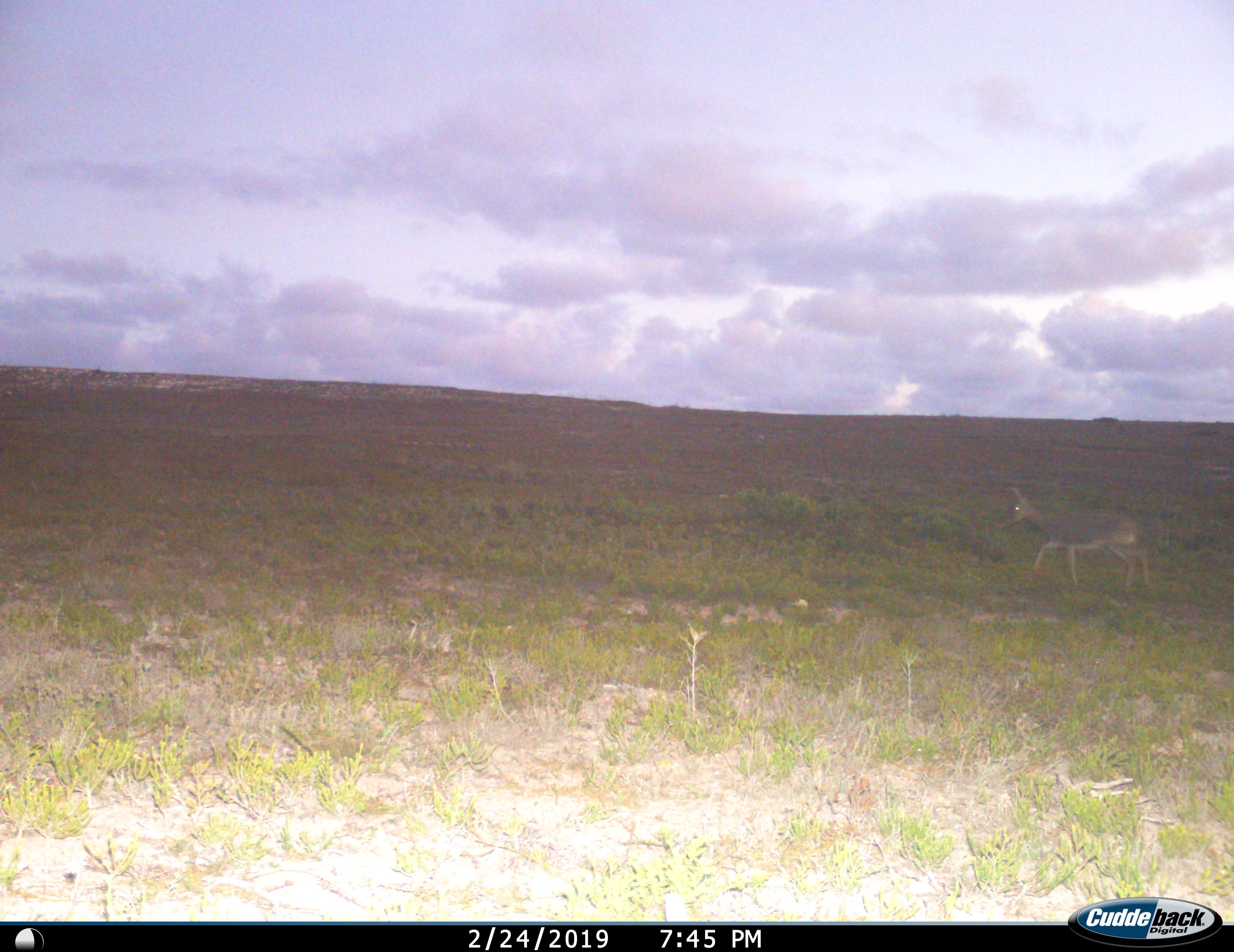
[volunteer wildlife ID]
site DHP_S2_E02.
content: unidentified animal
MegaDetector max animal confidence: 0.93